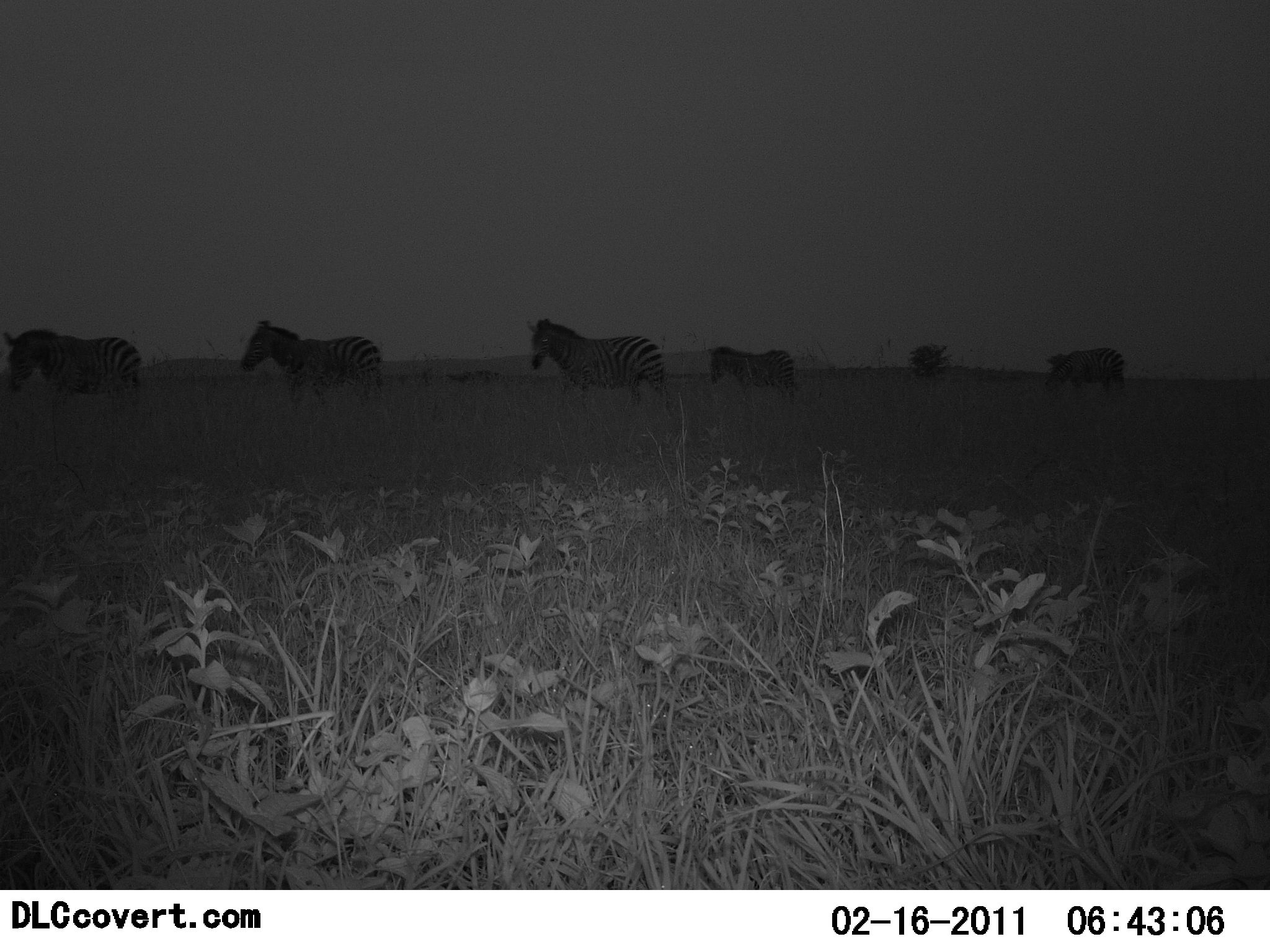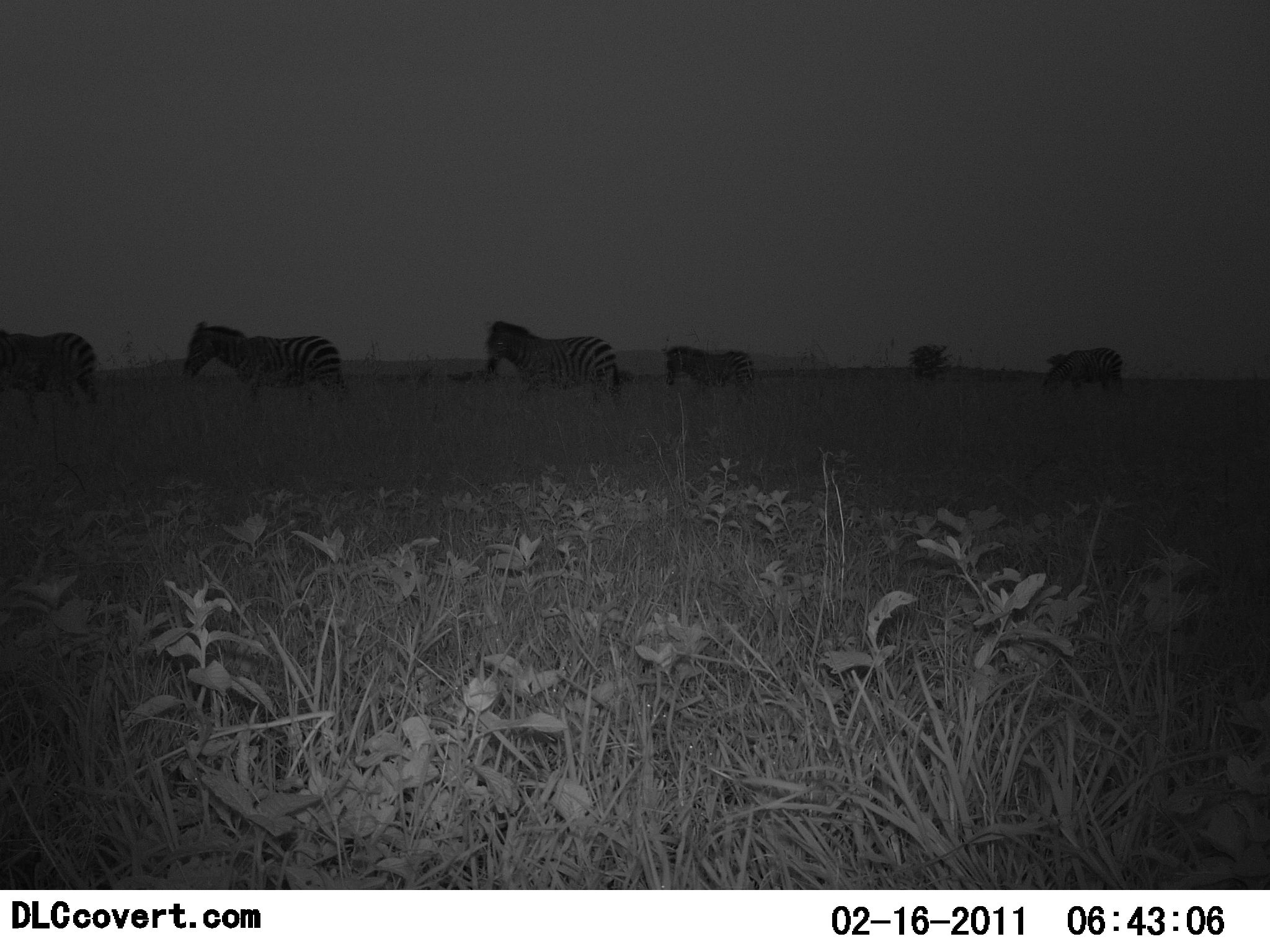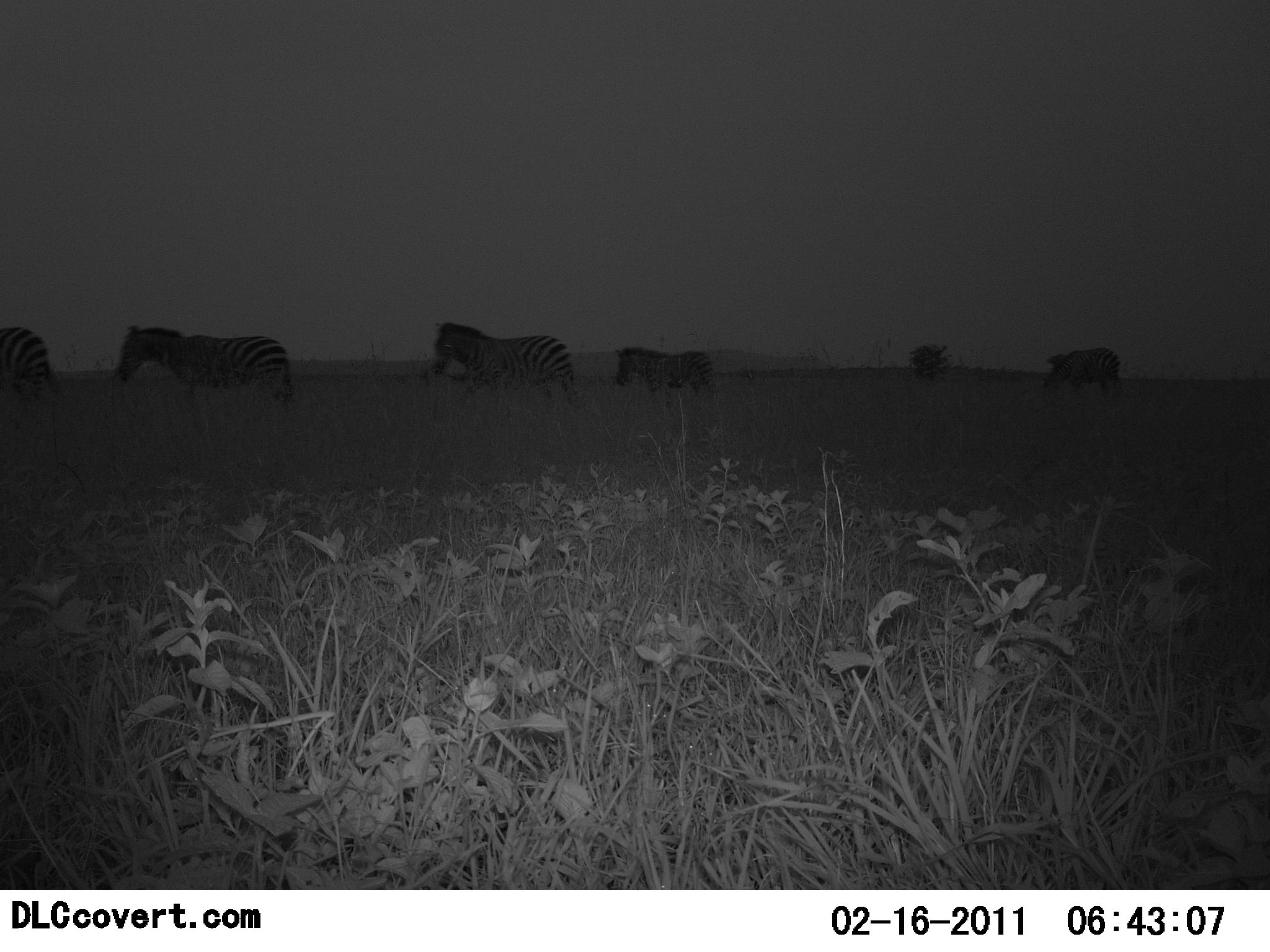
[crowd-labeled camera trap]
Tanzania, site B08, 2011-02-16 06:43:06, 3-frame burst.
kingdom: Animalia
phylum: Chordata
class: Mammalia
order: Perissodactyla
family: Equidae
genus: Equus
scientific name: Equus quagga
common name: plains zebra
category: zebra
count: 5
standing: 36%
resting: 0%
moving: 100%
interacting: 0%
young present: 0%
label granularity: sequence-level